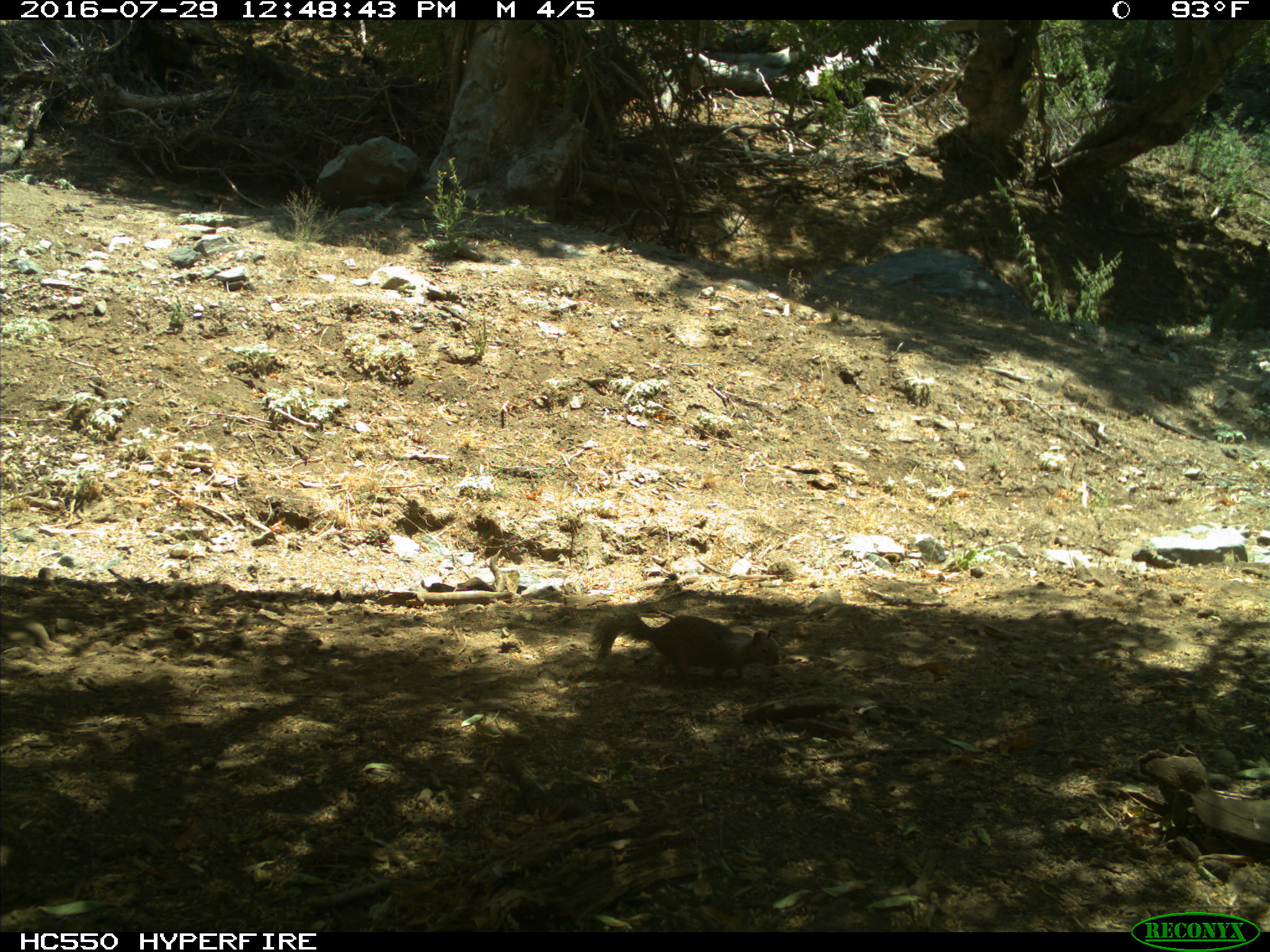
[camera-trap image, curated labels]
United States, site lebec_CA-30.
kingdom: Animalia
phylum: Chordata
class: Mammalia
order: Rodentia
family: Sciuridae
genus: Otospermophilus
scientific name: Otospermophilus beecheyi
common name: california ground squirrel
Otospermophilus beecheyi (california ground squirrel).